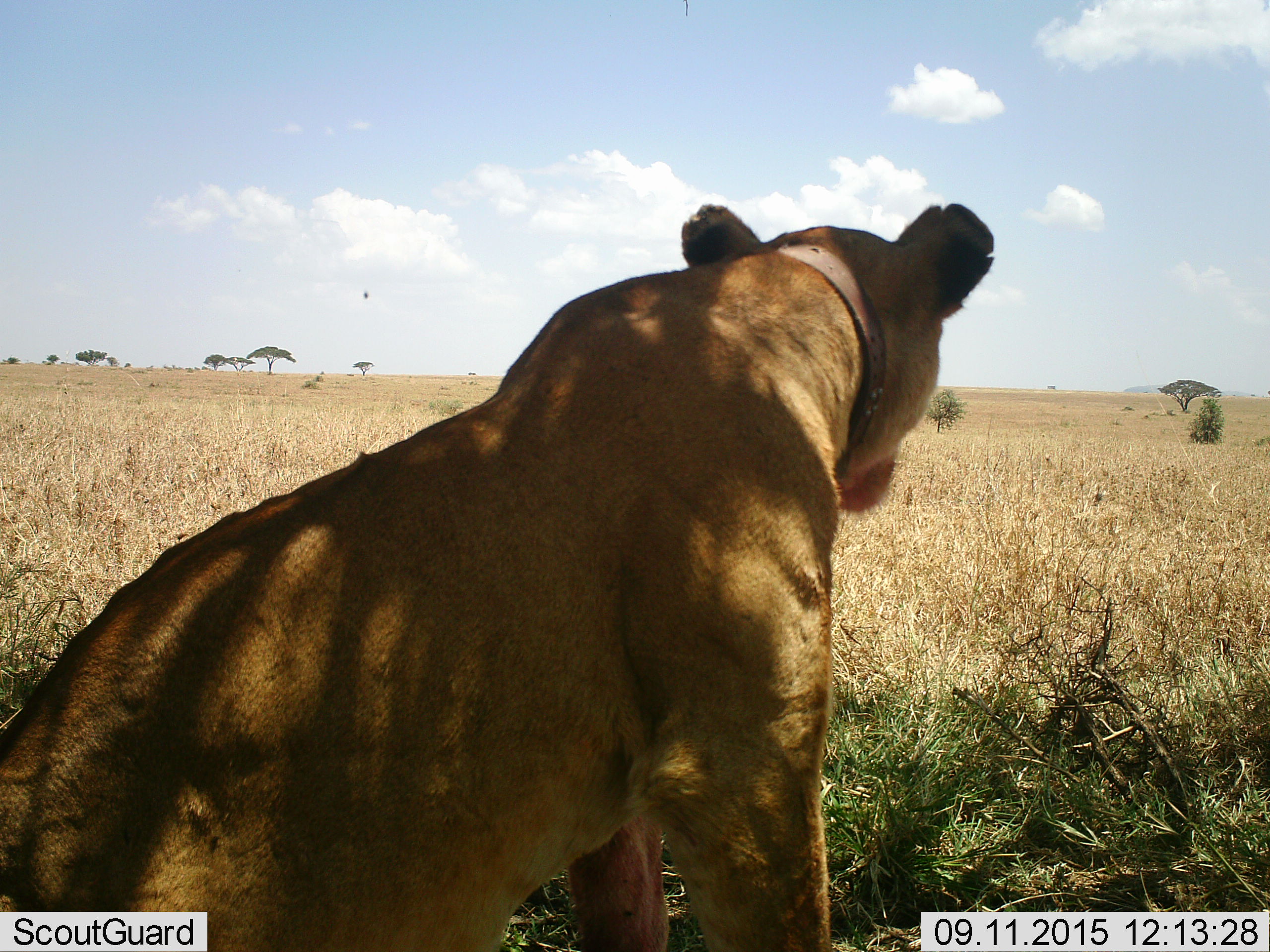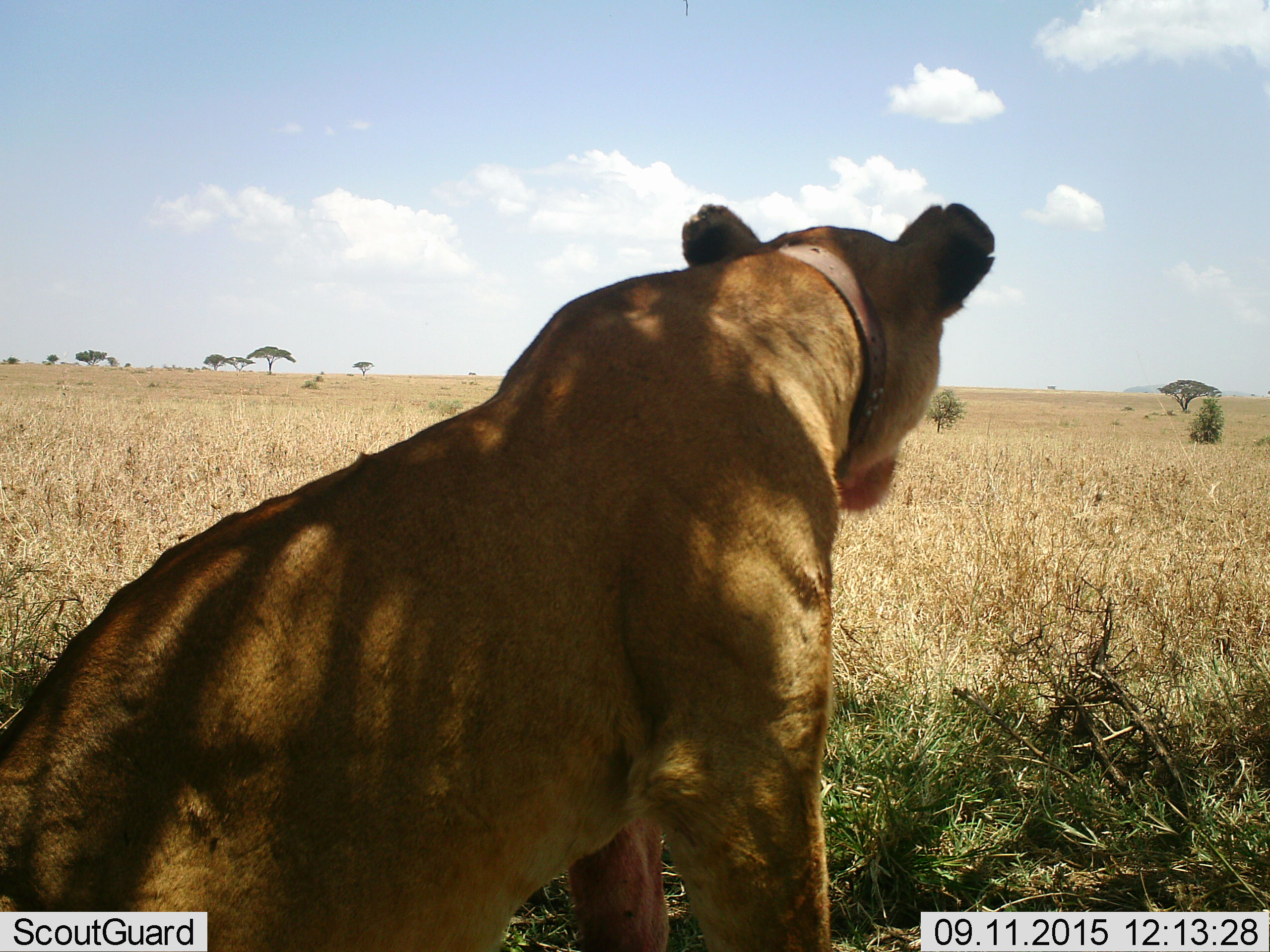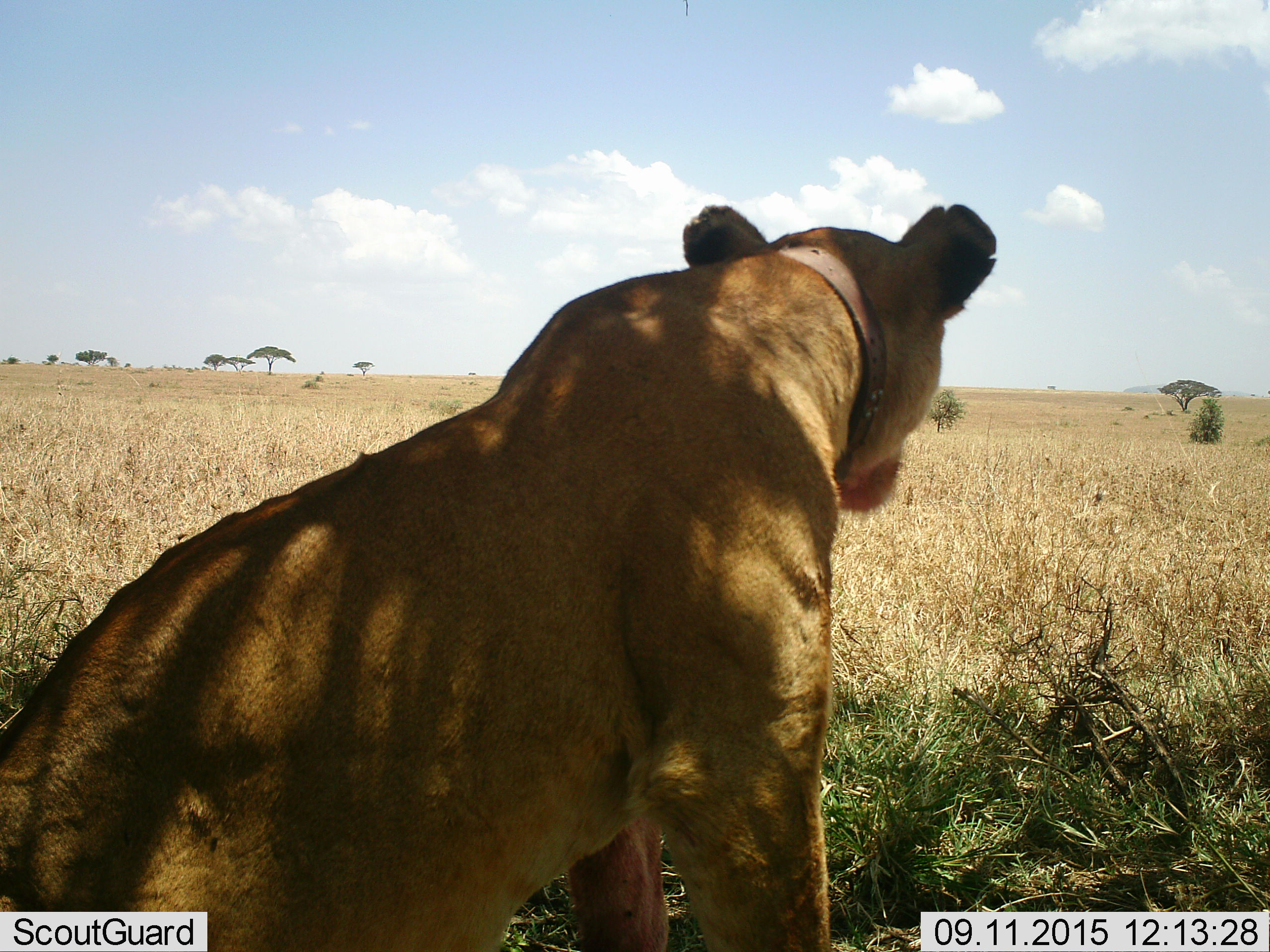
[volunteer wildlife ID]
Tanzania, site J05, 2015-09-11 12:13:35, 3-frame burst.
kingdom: Animalia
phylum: Chordata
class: Mammalia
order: Carnivora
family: Felidae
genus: Panthera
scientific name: Panthera leo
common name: lion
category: lionfemale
Lionfemale (lion) (Panthera leo), count 1. Behavior (volunteer vote fractions): standing 36%, resting 64%, moving 0%, interacting 0%. Young present (vote fraction): 0%. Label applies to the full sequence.